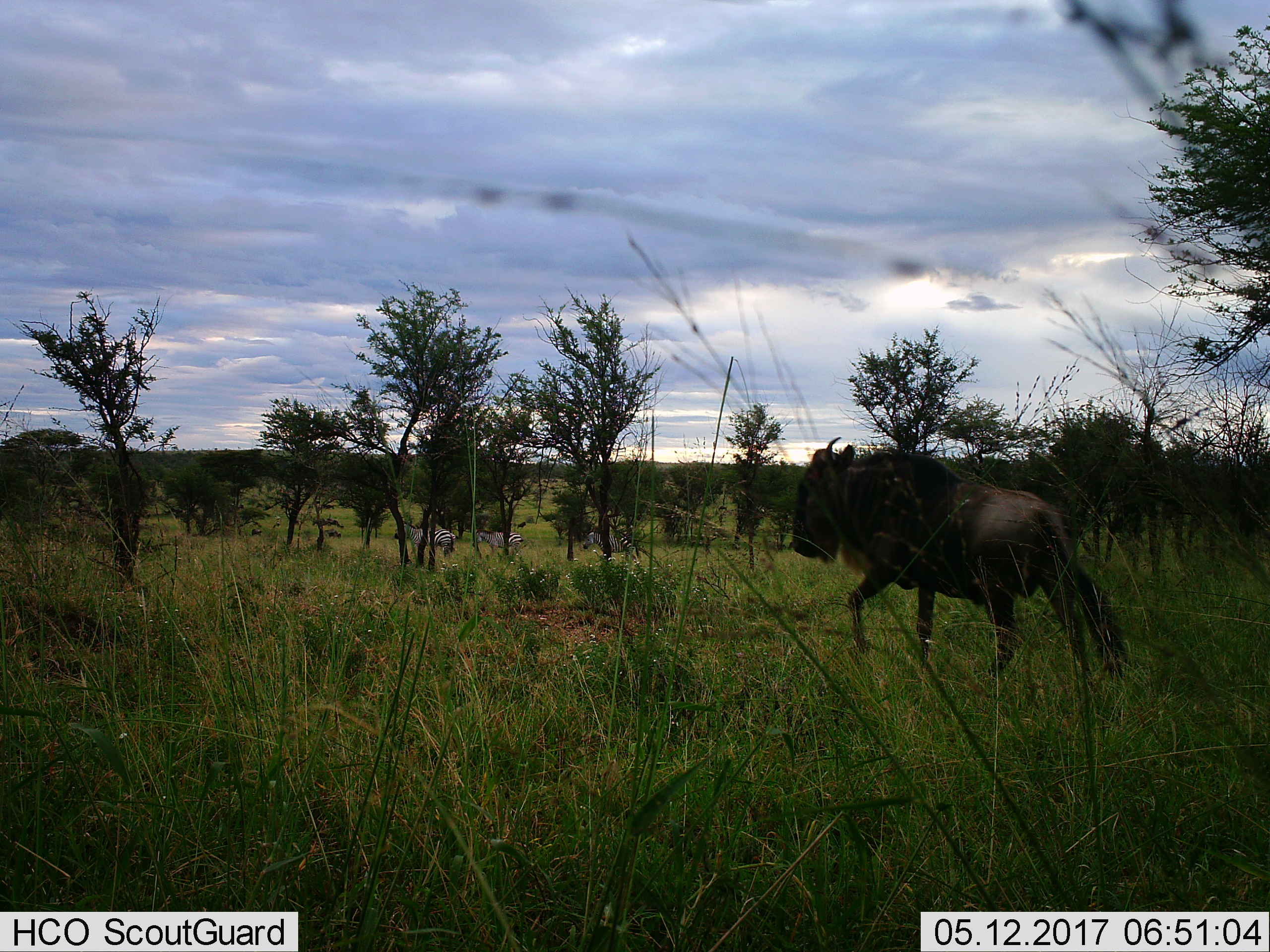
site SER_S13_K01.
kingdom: Animalia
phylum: Chordata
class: Mammalia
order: Artiodactyla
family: Bovidae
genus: Connochaetes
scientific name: Connochaetes taurinus taurinus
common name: blue wildebeest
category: wildebeestblue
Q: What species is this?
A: Wildebeestblue (blue wildebeest) (Connochaetes taurinus taurinus).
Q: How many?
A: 1.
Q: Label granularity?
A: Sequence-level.